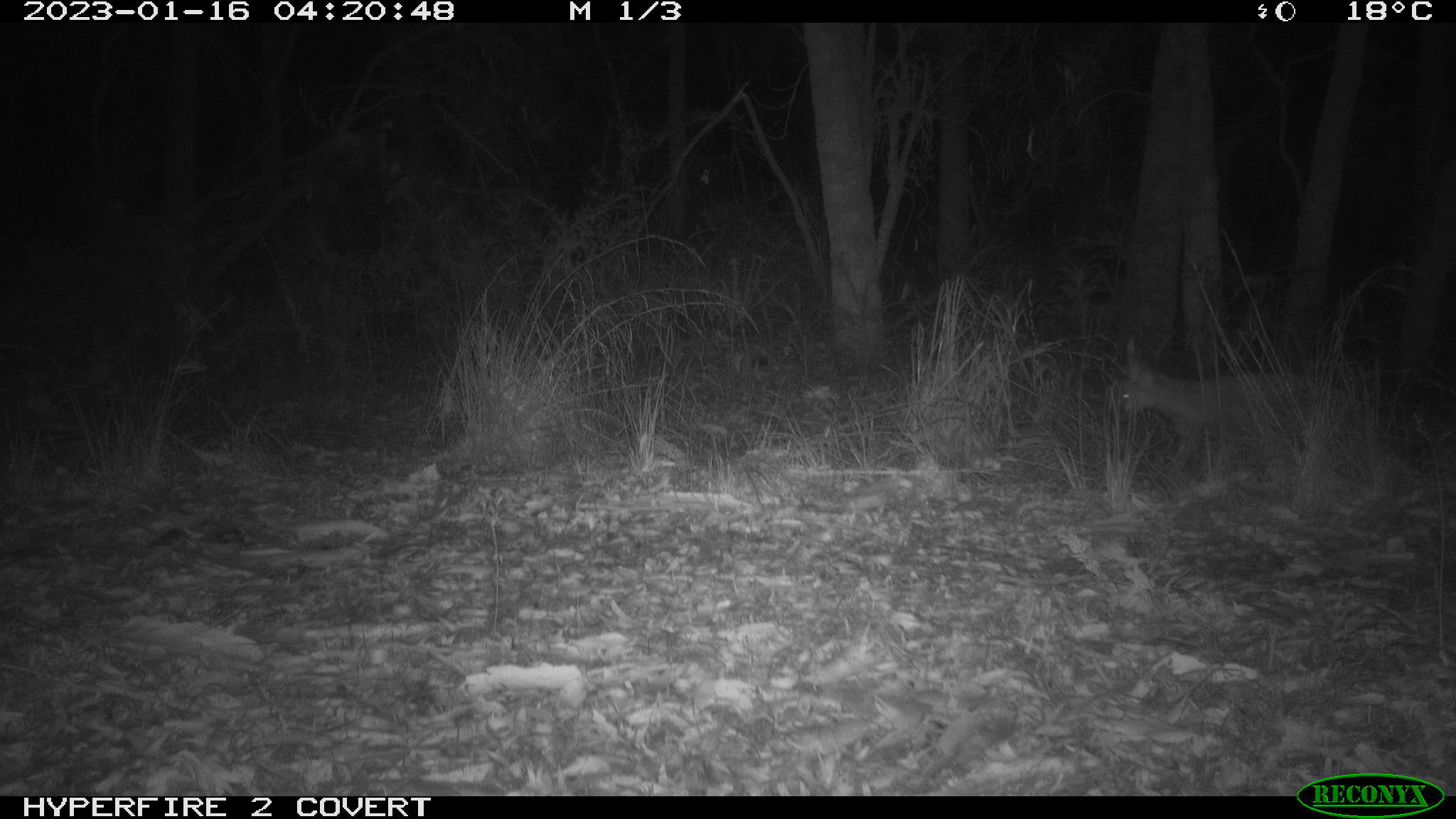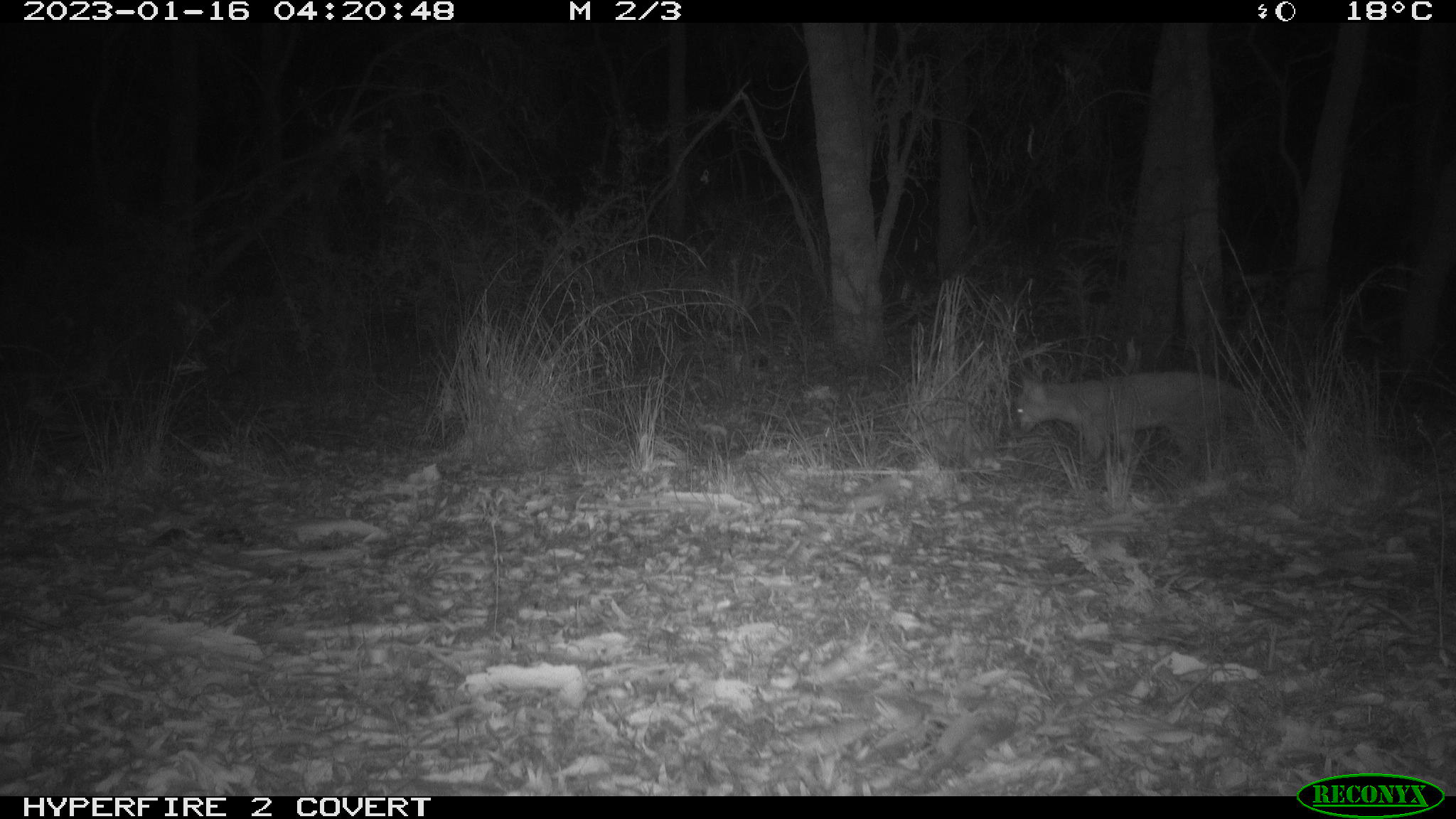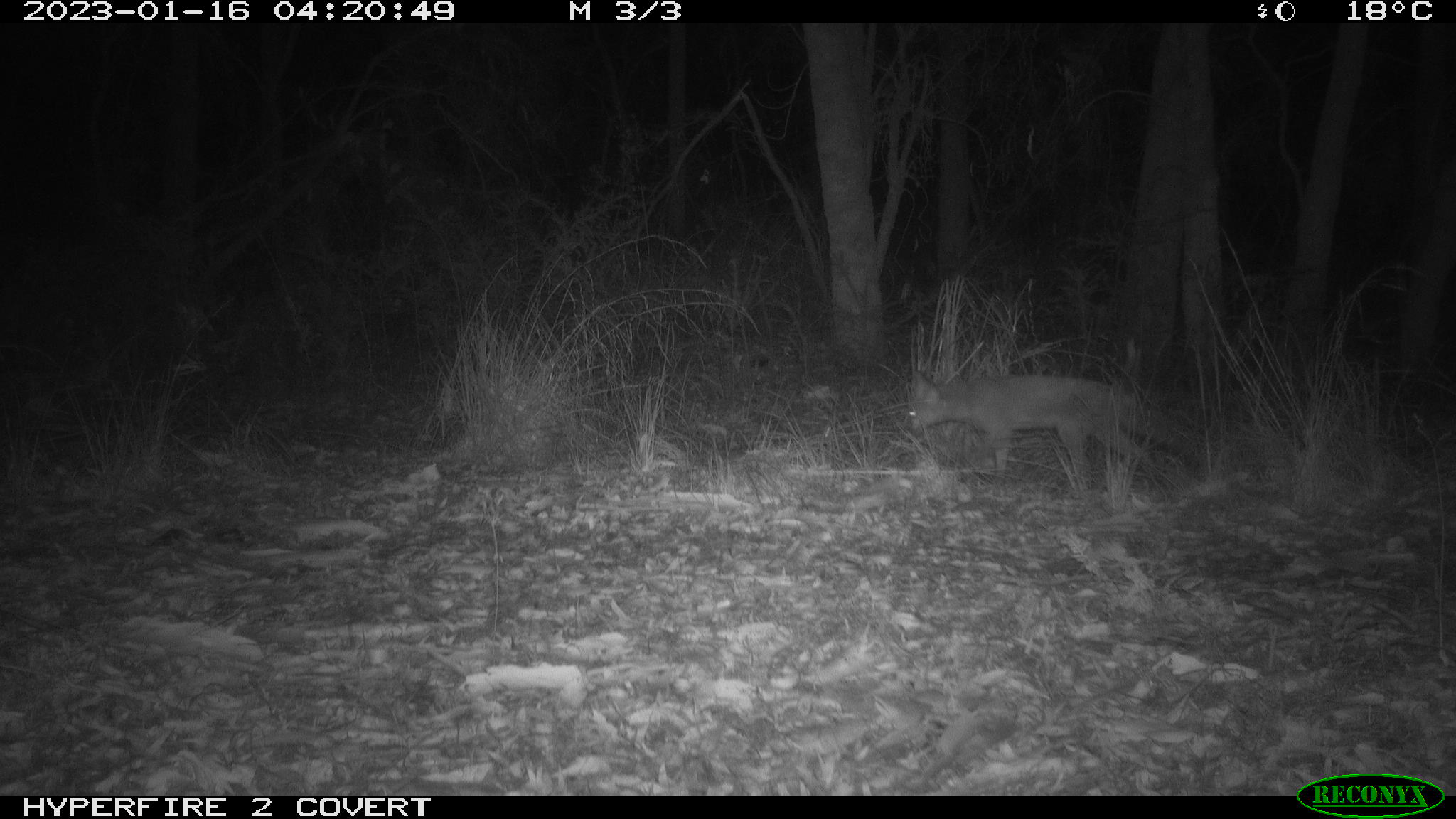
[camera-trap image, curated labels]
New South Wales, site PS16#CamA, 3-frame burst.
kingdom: Animalia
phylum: Chordata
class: Mammalia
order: Carnivora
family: Canidae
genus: Vulpes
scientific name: Vulpes vulpes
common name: red fox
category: fox